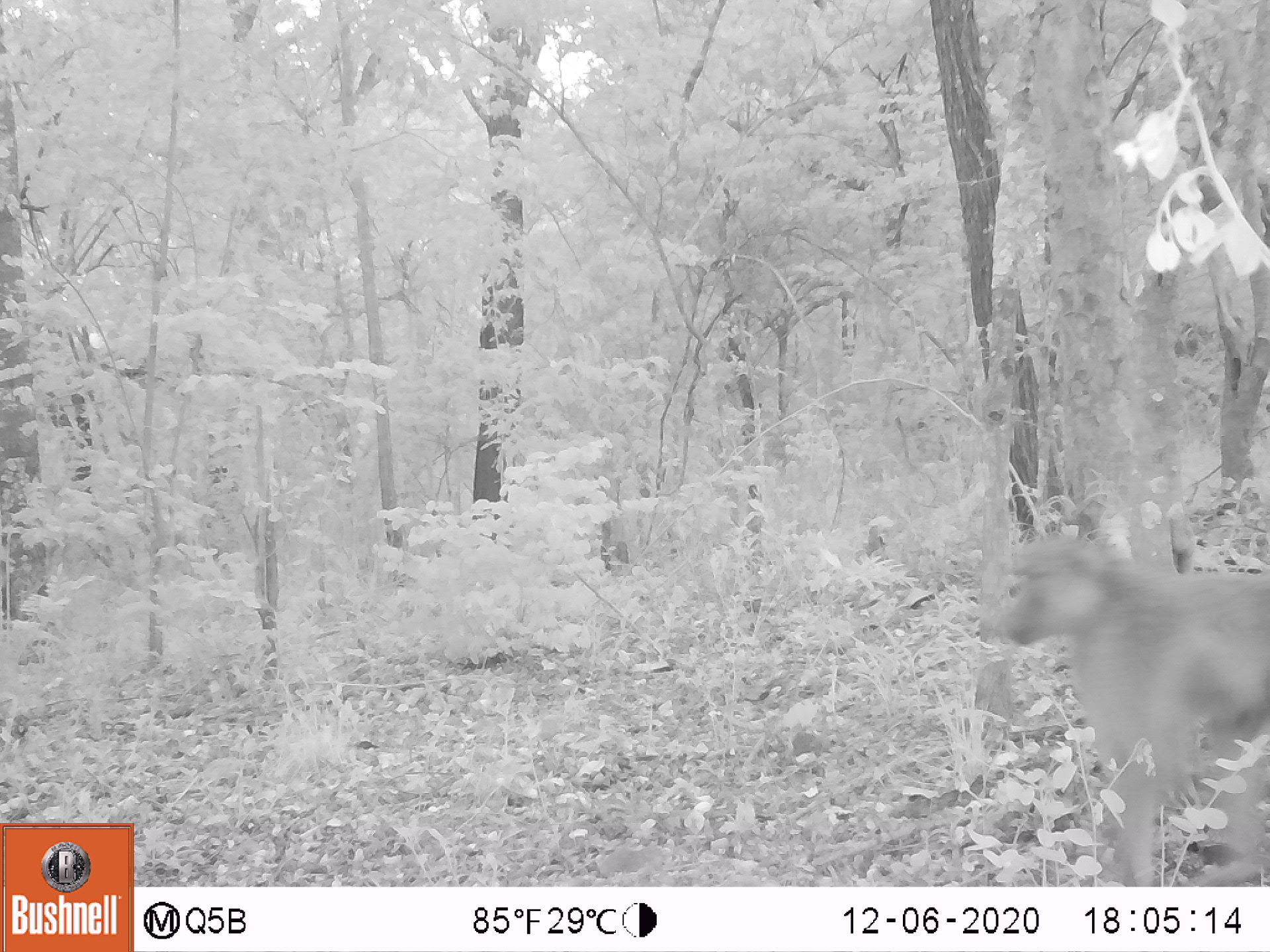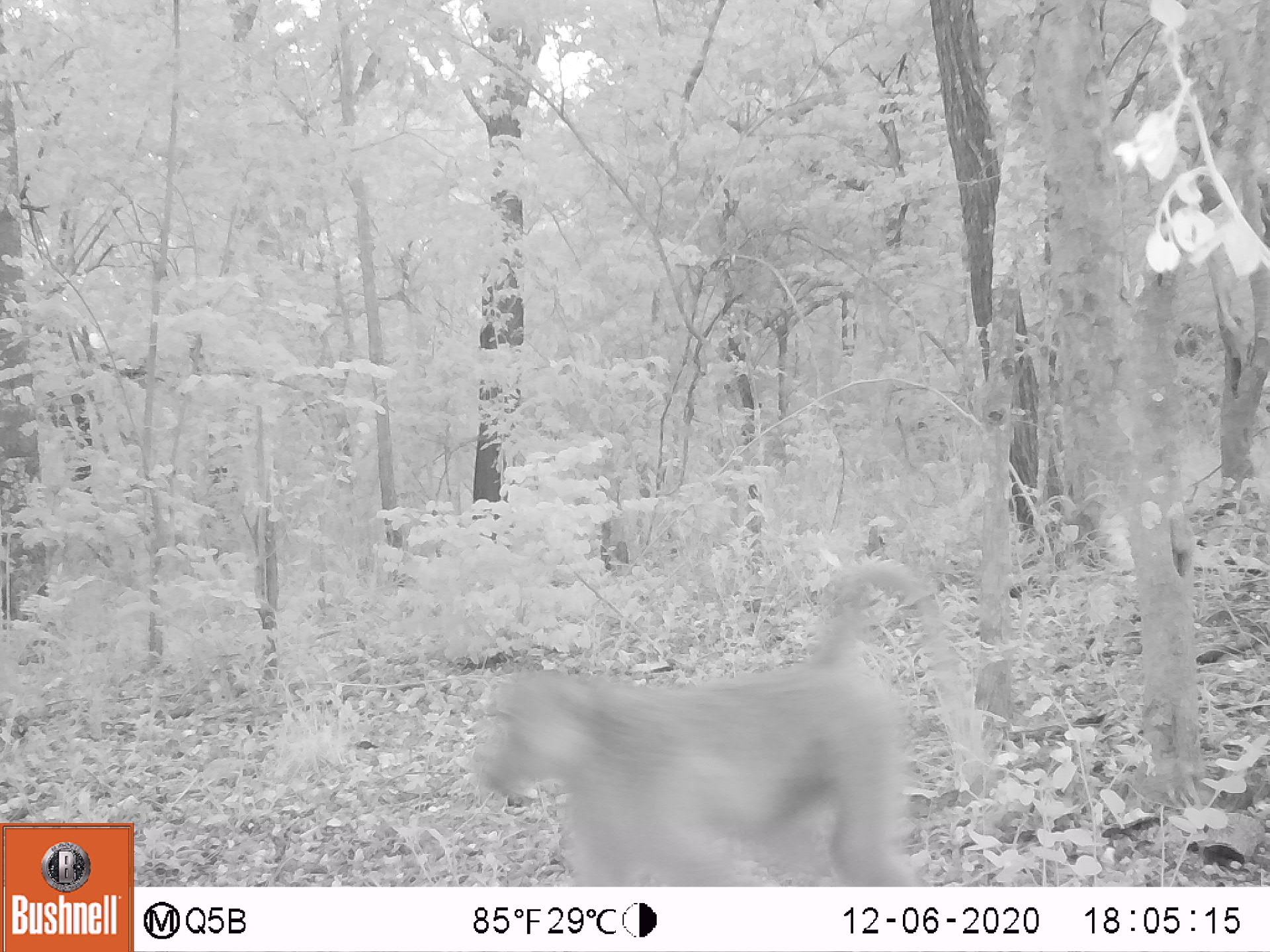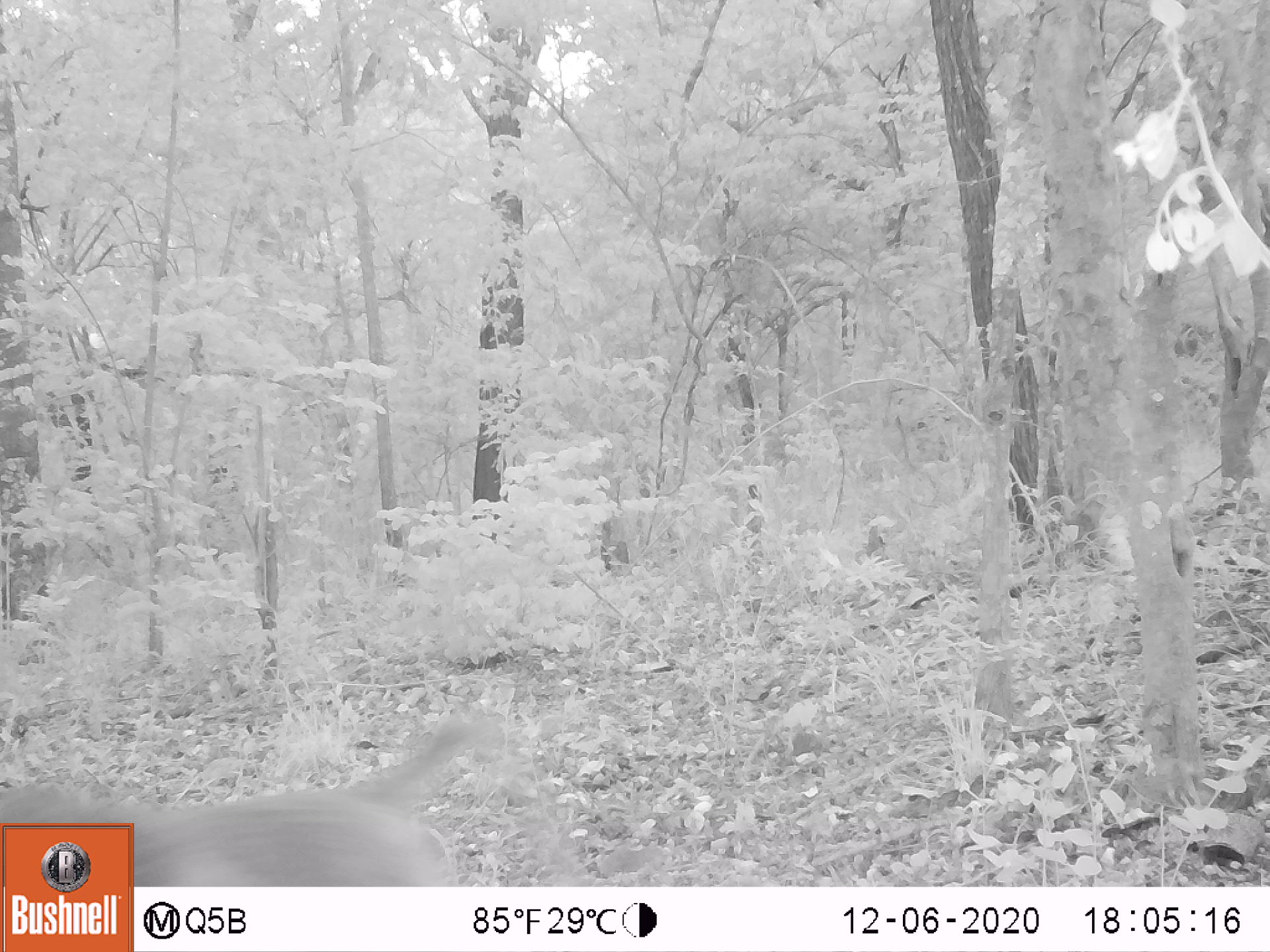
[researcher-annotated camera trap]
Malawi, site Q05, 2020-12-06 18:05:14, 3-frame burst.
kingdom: Animalia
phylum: Chordata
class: Mammalia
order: Primates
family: Cercopithecidae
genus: Papio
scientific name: Papio cynocephalus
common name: yellow baboon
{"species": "yellow baboon (Papio cynocephalus)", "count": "1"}